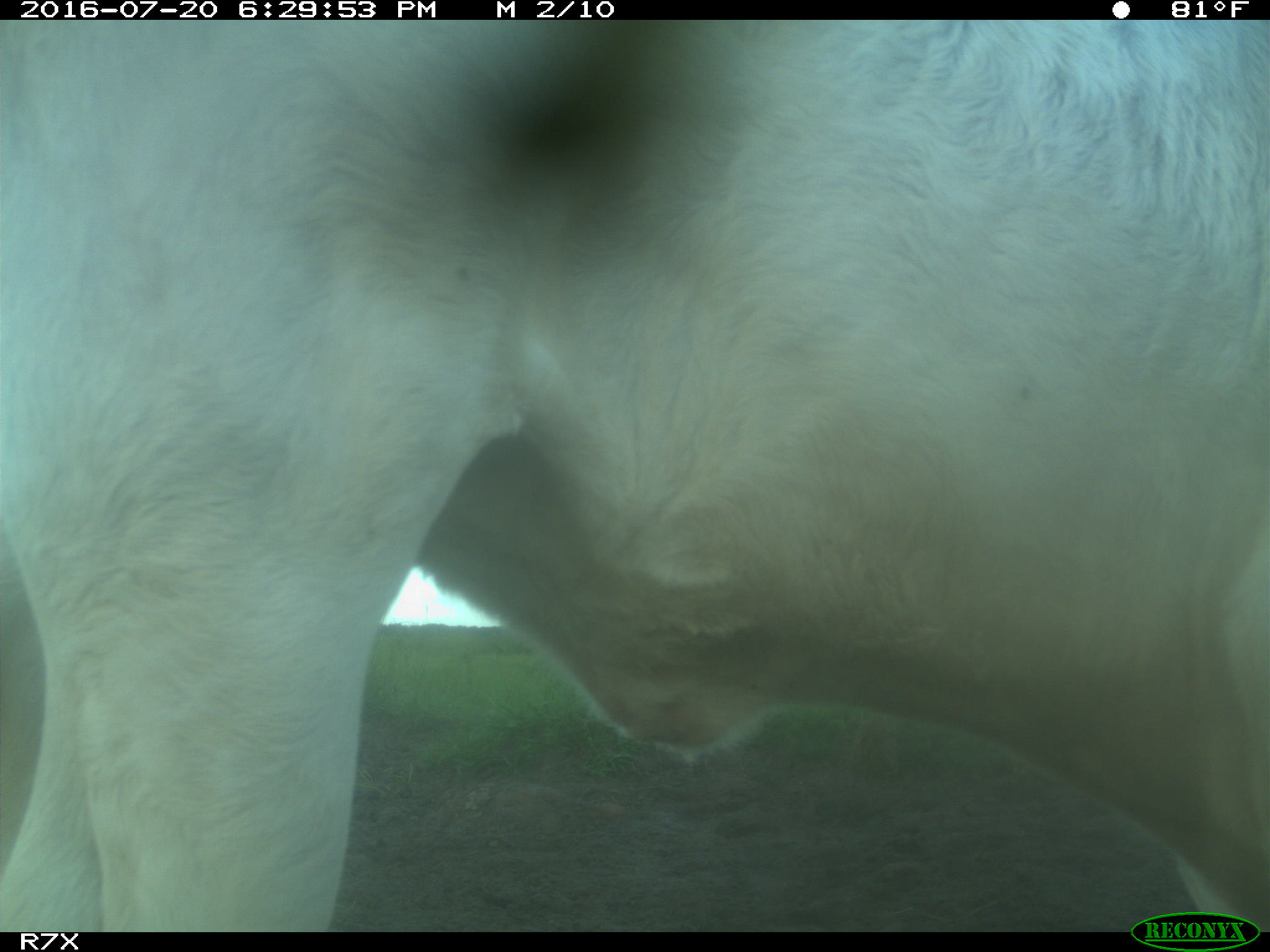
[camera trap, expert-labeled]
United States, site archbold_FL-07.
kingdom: Animalia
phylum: Chordata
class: Mammalia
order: Artiodactyla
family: Bovidae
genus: Bos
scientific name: Bos taurus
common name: domestic cow